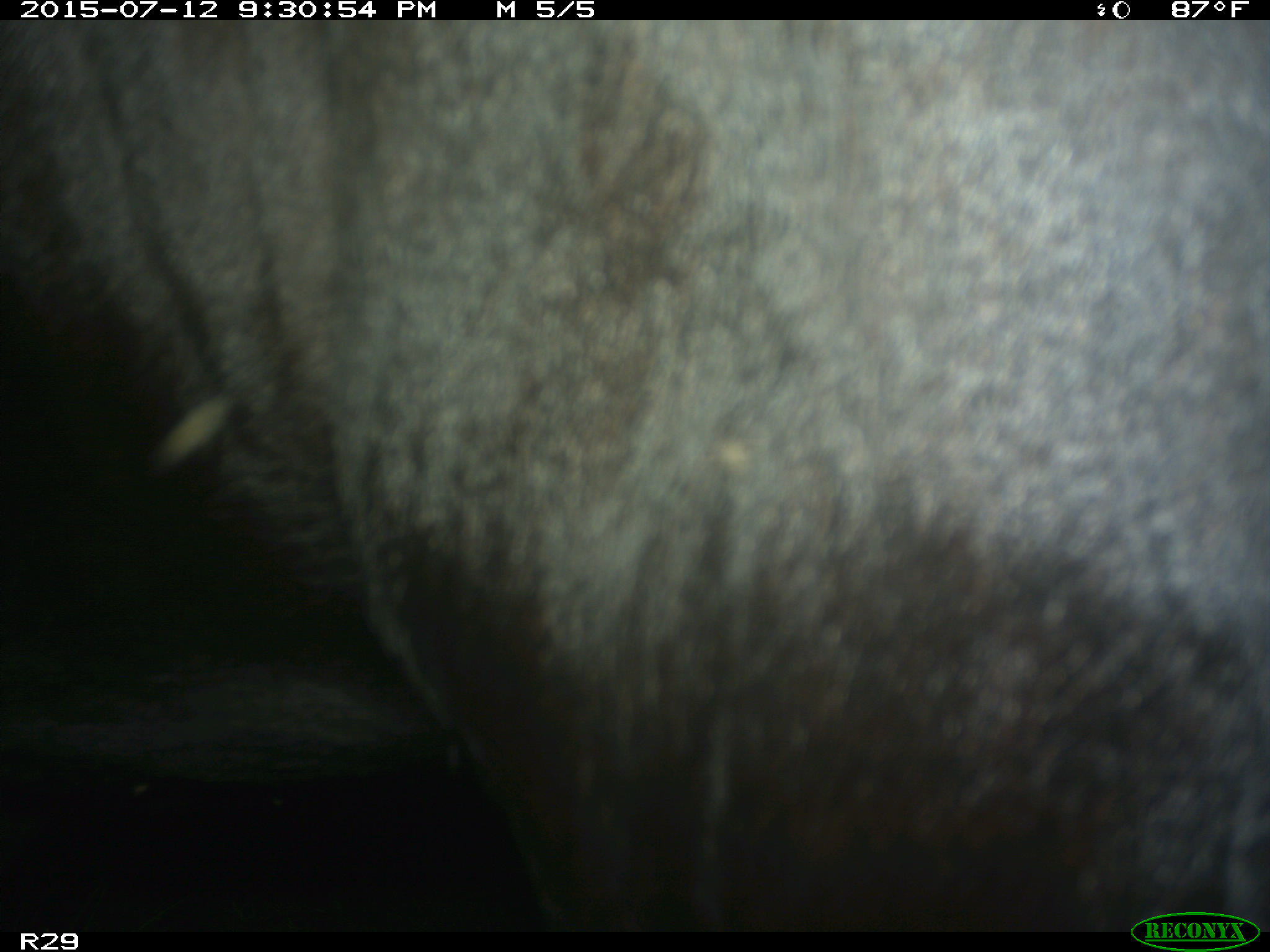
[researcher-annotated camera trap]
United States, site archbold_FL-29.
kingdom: Animalia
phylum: Chordata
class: Mammalia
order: Artiodactyla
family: Bovidae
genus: Bos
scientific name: Bos taurus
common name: domestic cow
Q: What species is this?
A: Bos taurus (domestic cow).